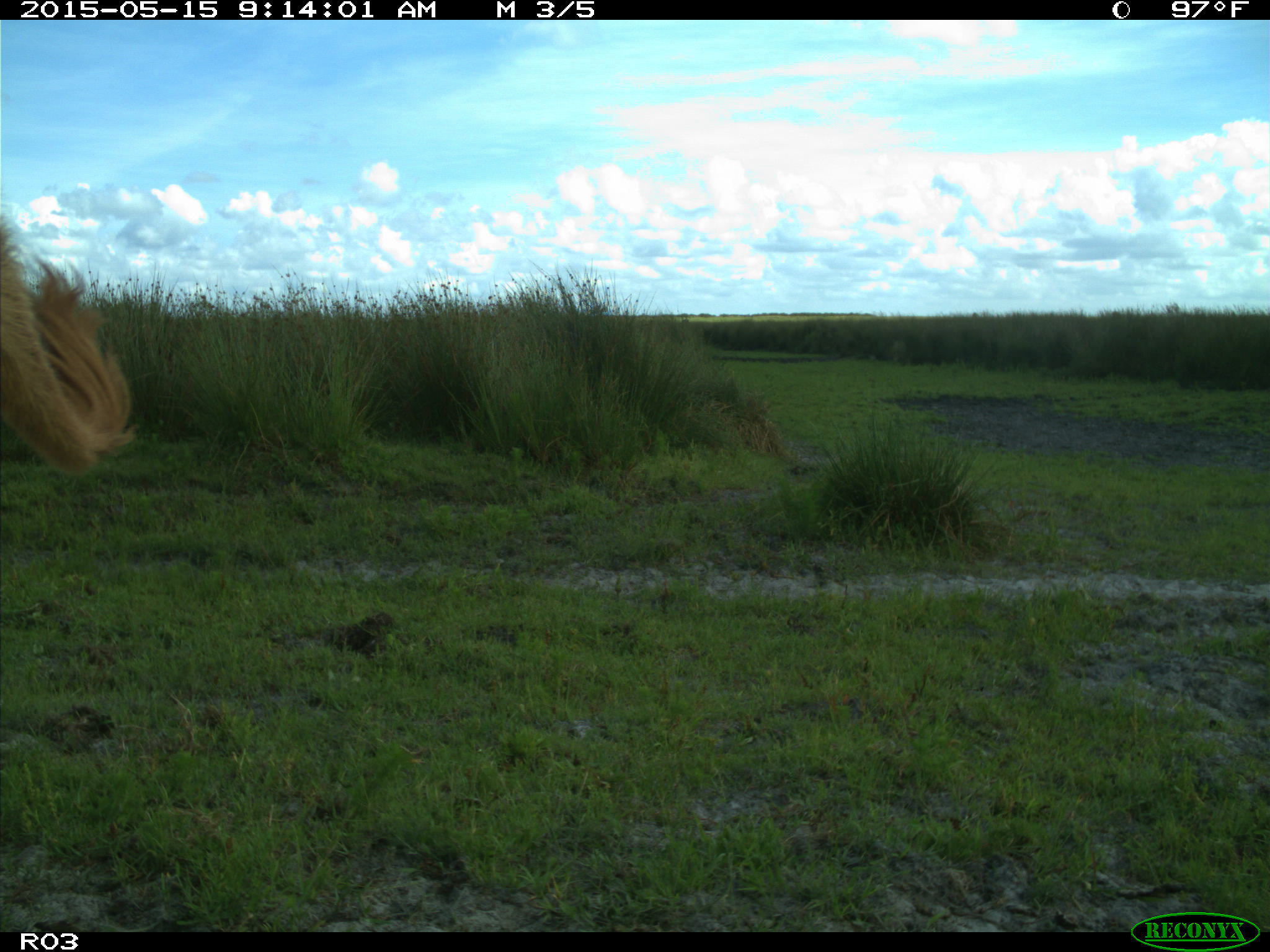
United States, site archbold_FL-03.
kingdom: Animalia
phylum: Chordata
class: Mammalia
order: Artiodactyla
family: Bovidae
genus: Bos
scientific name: Bos taurus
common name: domestic cow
Bos taurus (domestic cow).